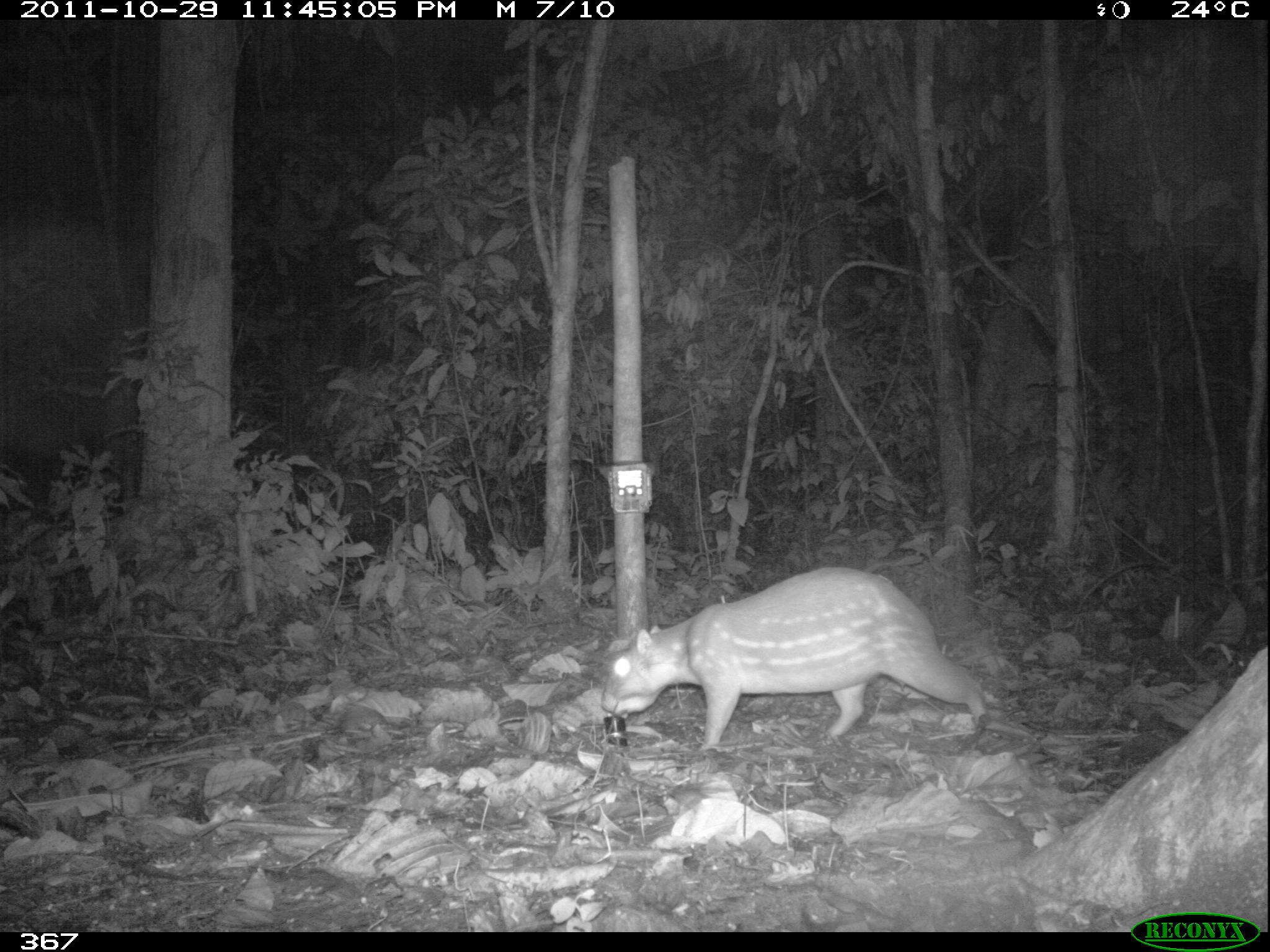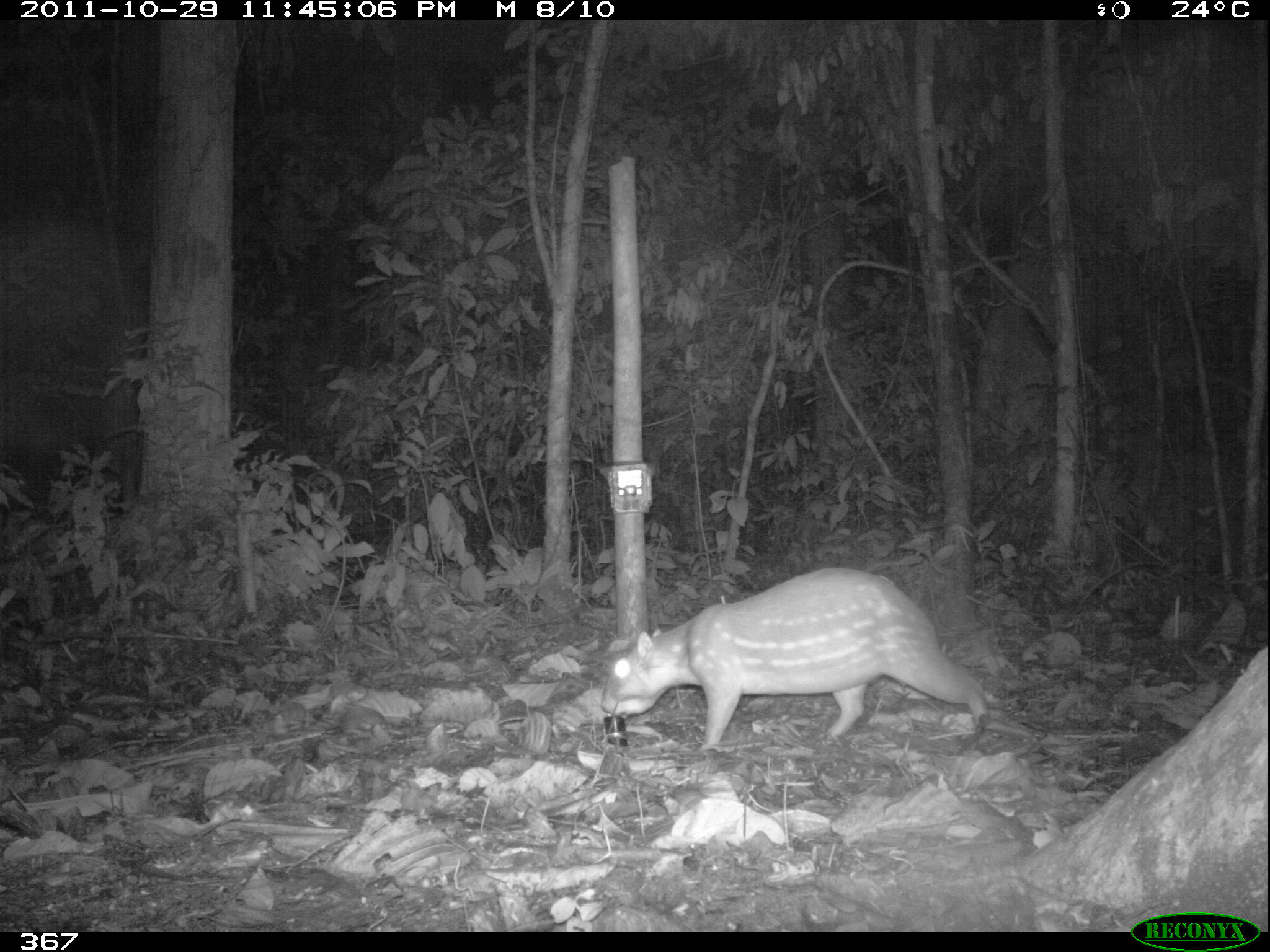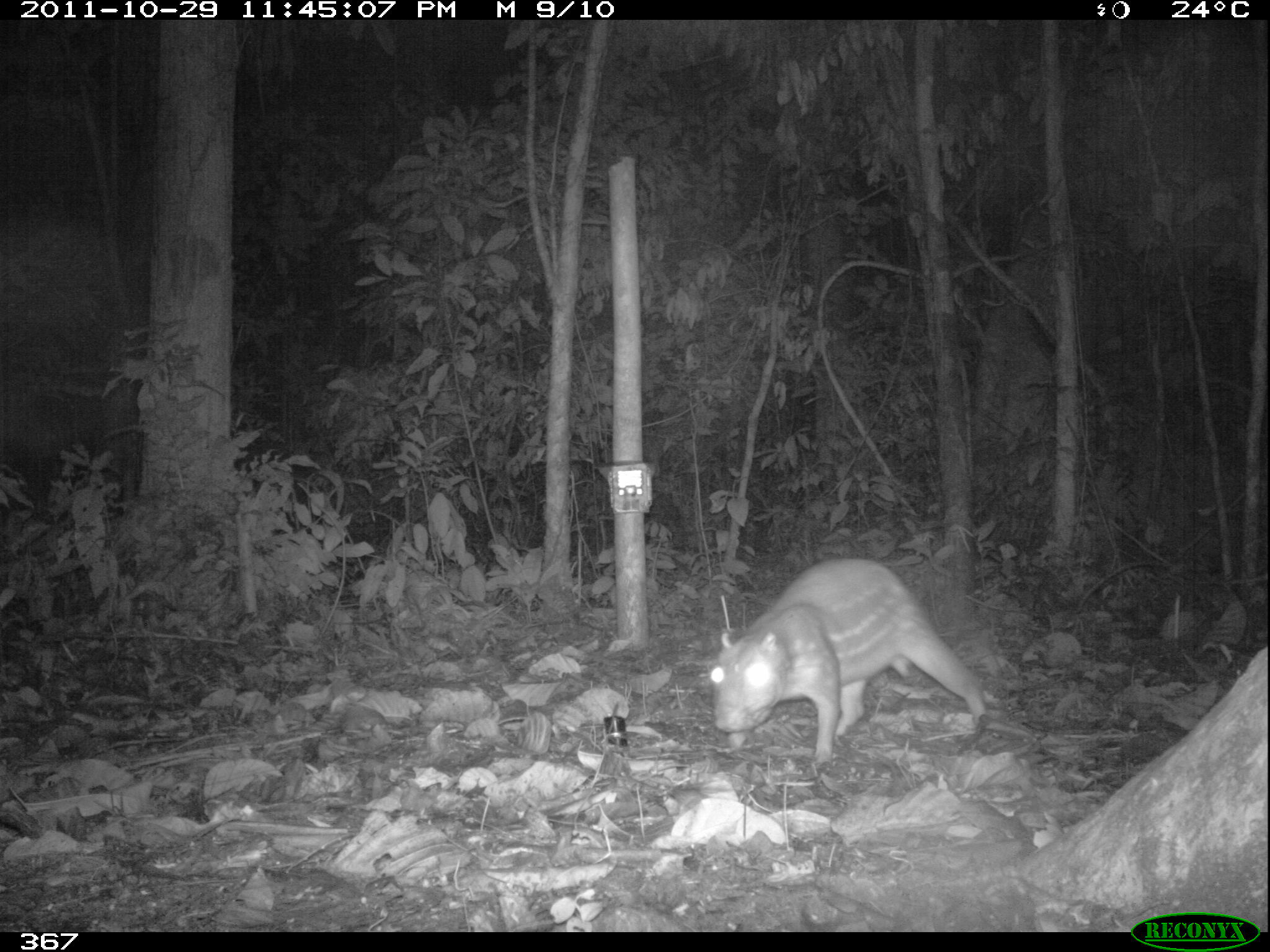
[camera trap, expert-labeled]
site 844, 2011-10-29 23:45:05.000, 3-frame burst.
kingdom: Animalia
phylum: Chordata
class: Mammalia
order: Rodentia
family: Cuniculidae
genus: Cuniculus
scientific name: Cuniculus paca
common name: spotted paca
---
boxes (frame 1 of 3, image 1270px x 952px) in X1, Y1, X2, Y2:
cuniculus paca: 596, 563, 992, 753